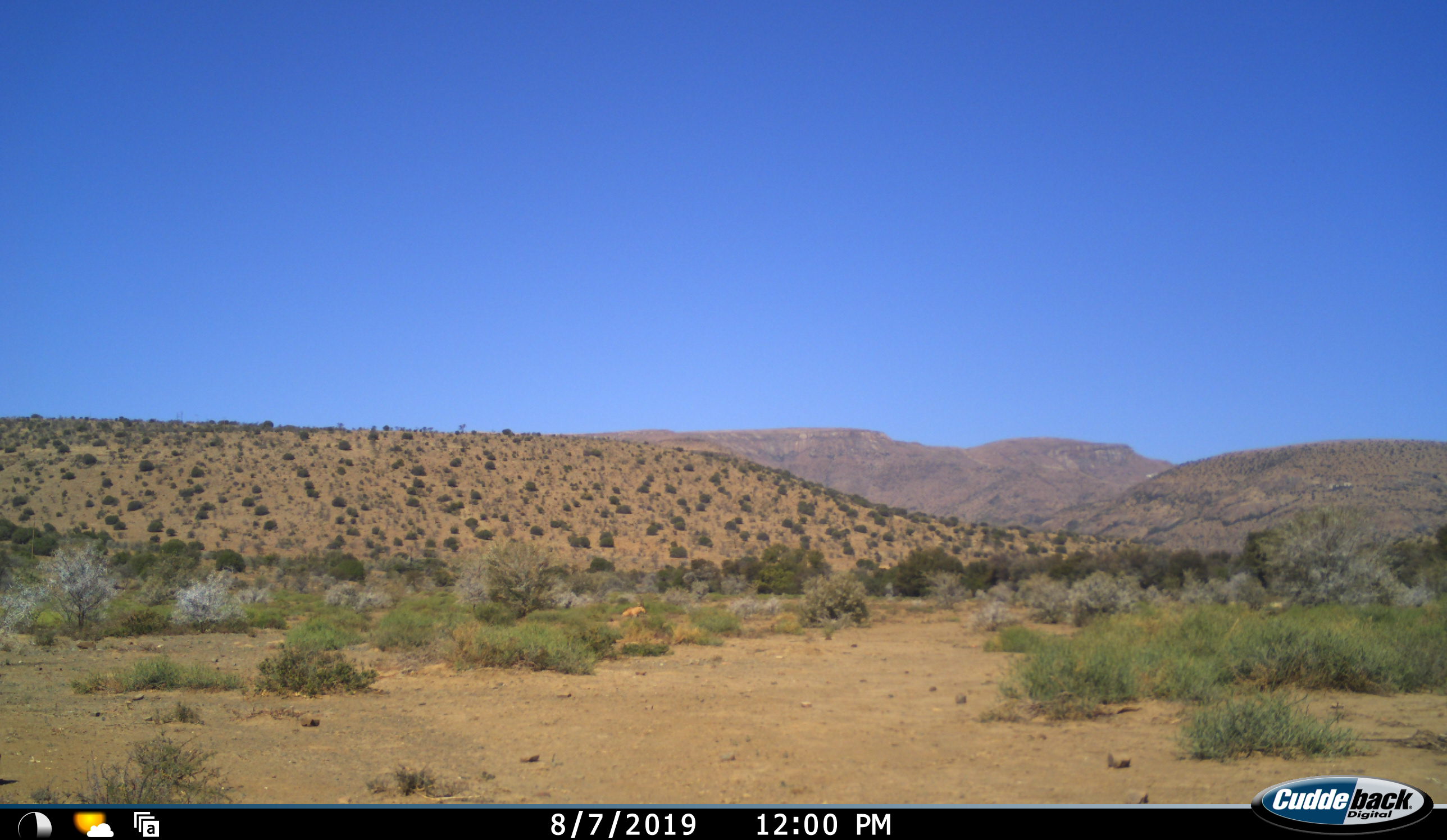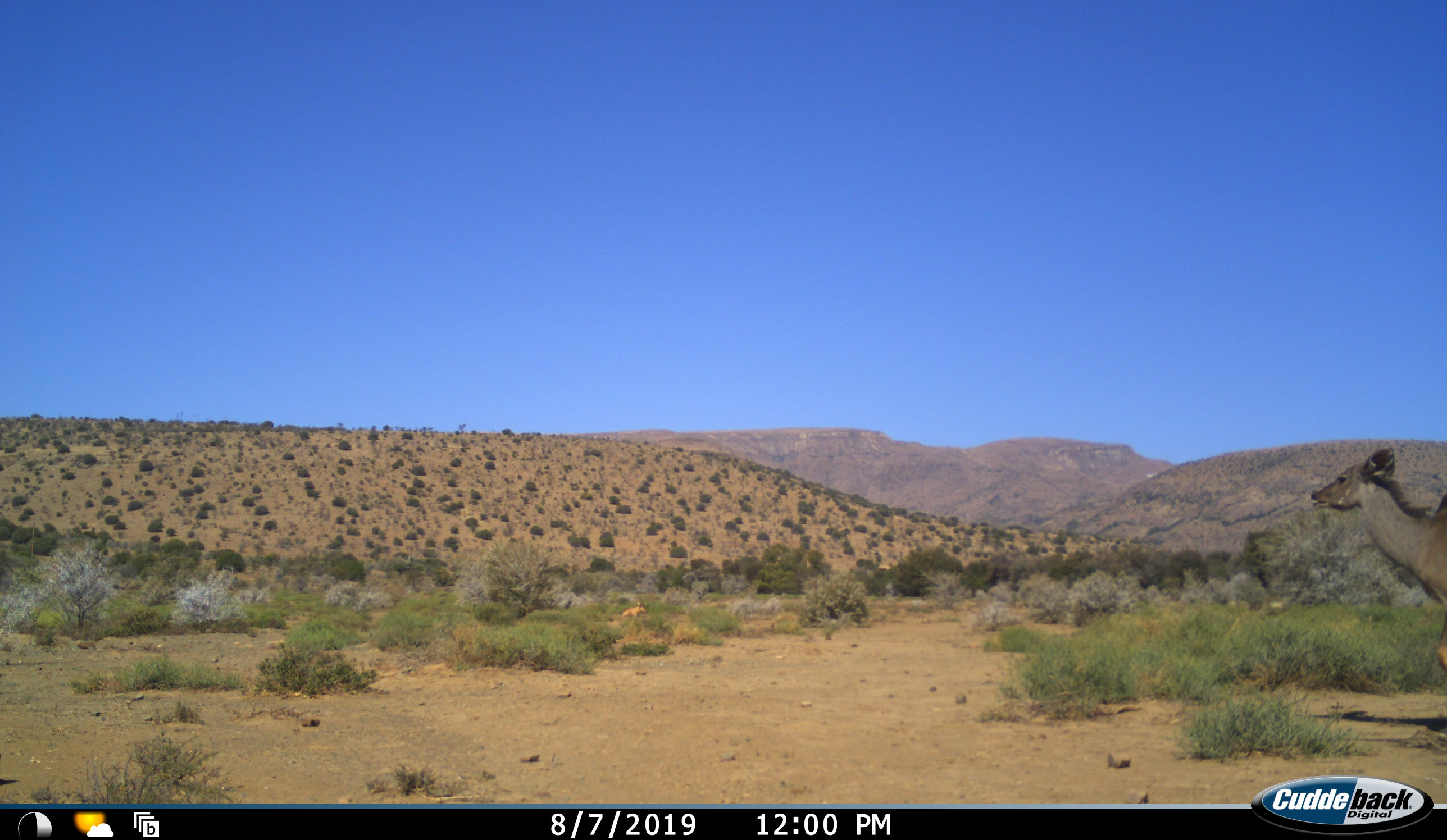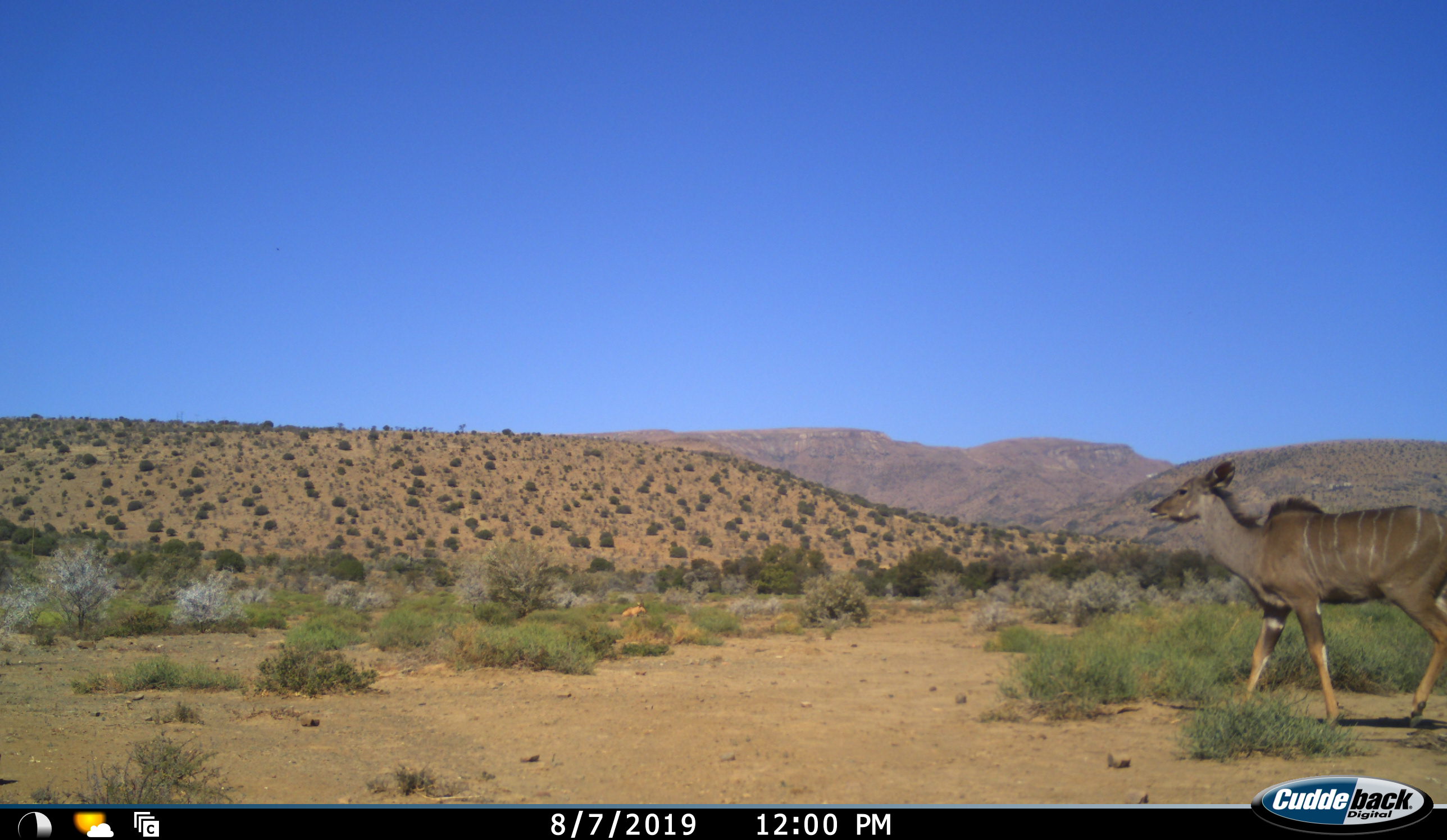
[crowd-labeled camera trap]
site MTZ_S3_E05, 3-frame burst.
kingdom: Animalia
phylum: Chordata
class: Mammalia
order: Artiodactyla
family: Bovidae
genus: Tragelaphus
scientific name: Tragelaphus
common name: kudu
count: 1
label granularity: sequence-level